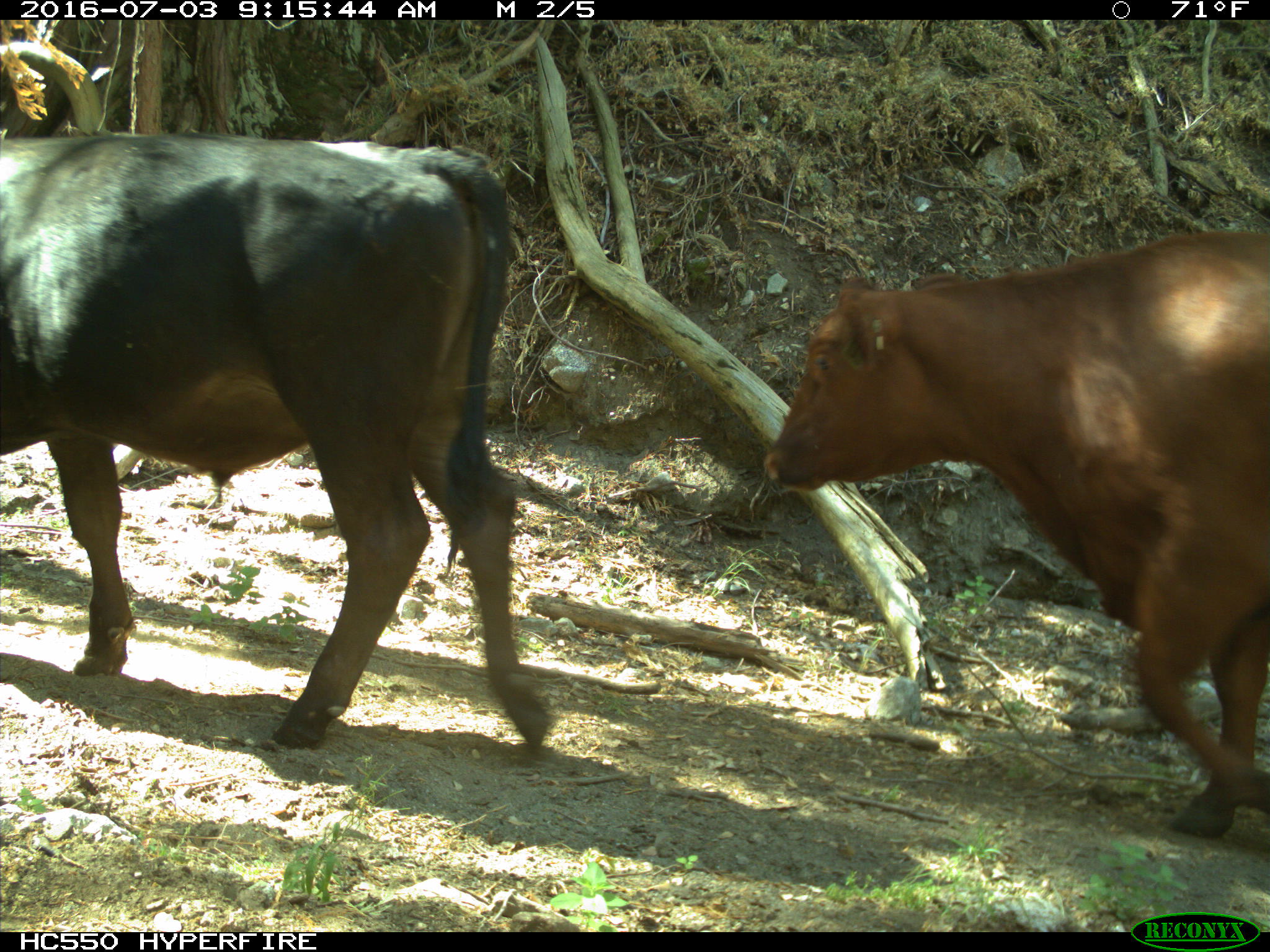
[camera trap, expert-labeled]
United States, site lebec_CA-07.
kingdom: Animalia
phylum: Chordata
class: Mammalia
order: Artiodactyla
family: Bovidae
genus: Bos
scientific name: Bos taurus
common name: domestic cow